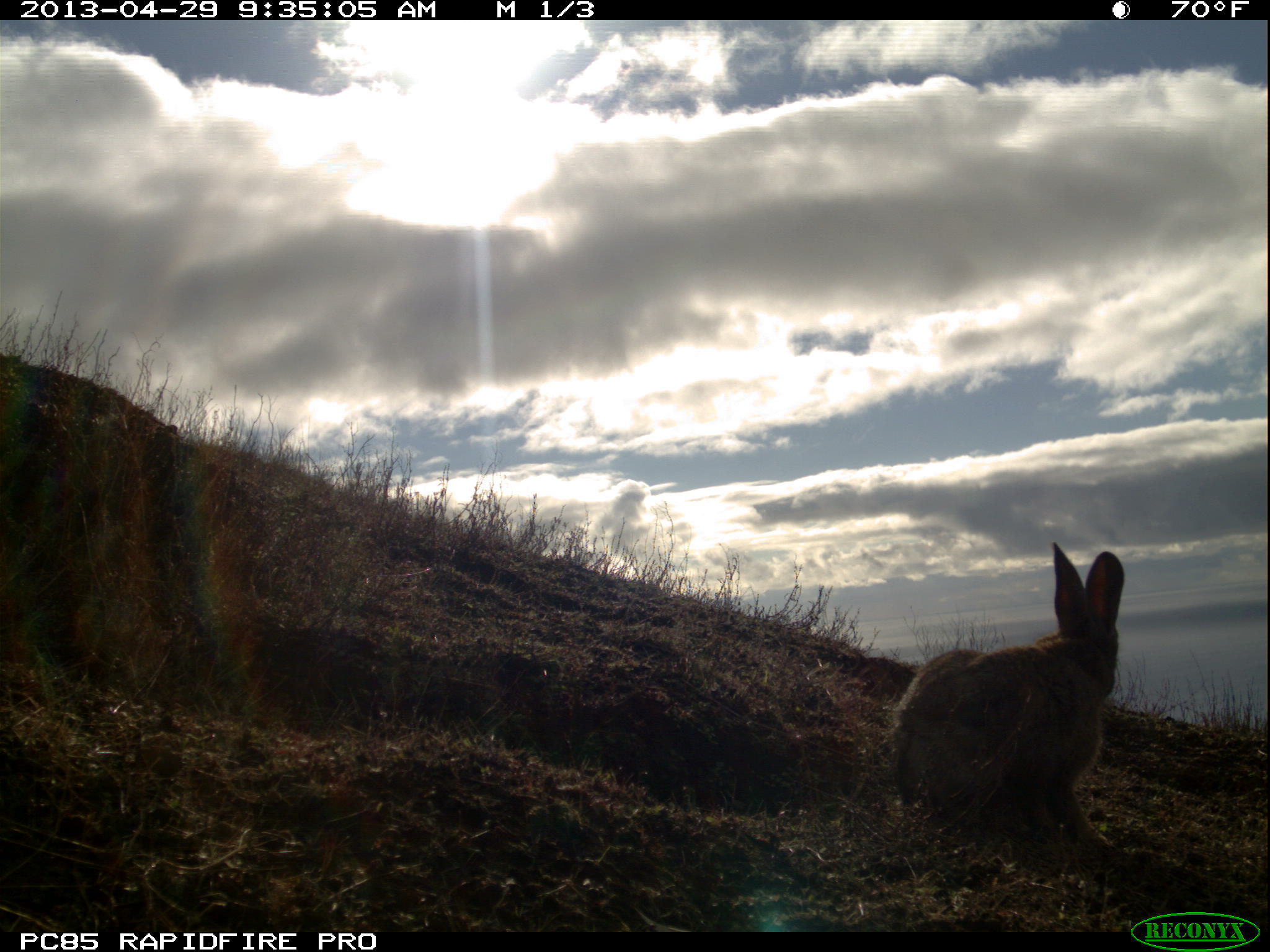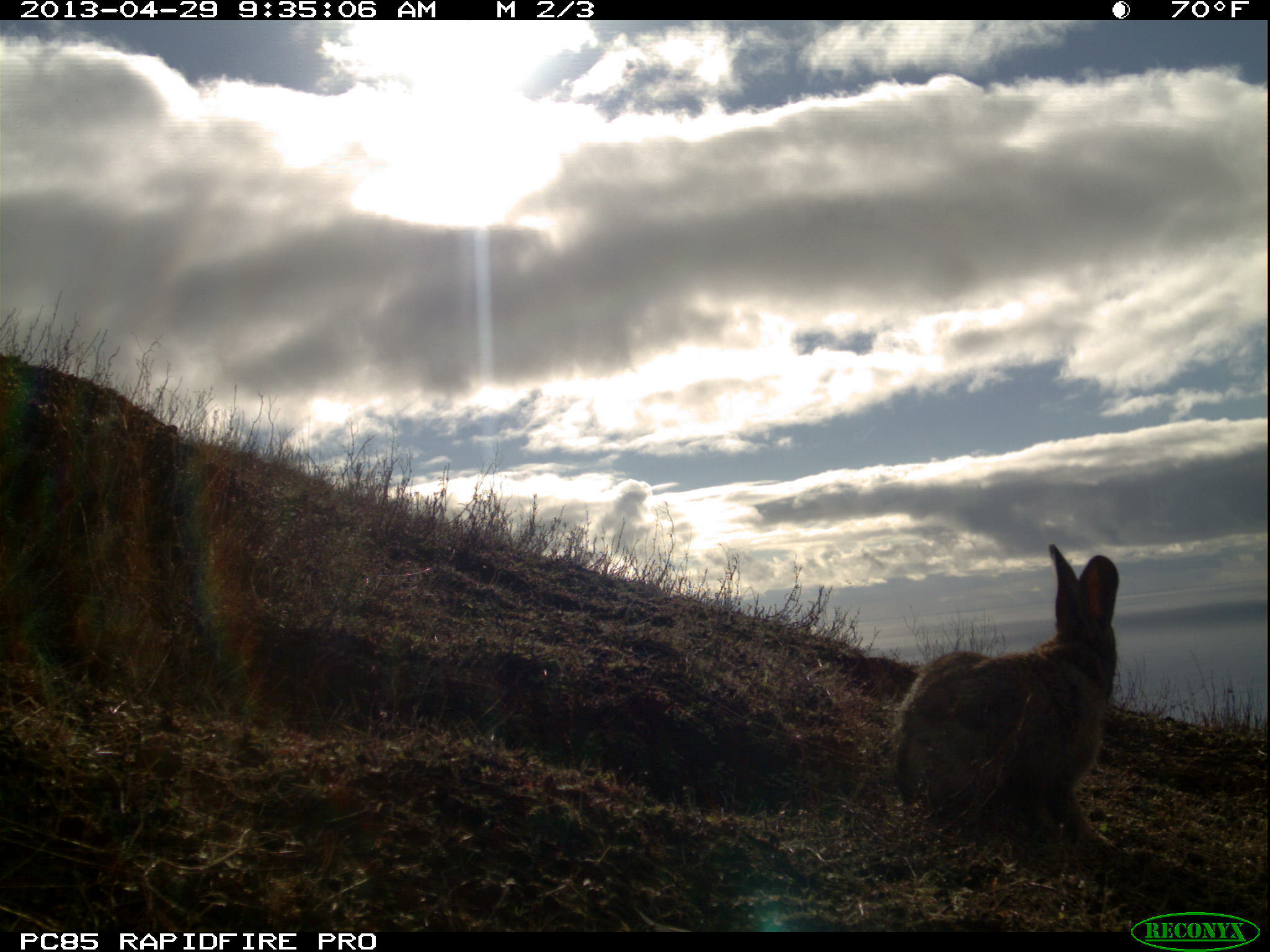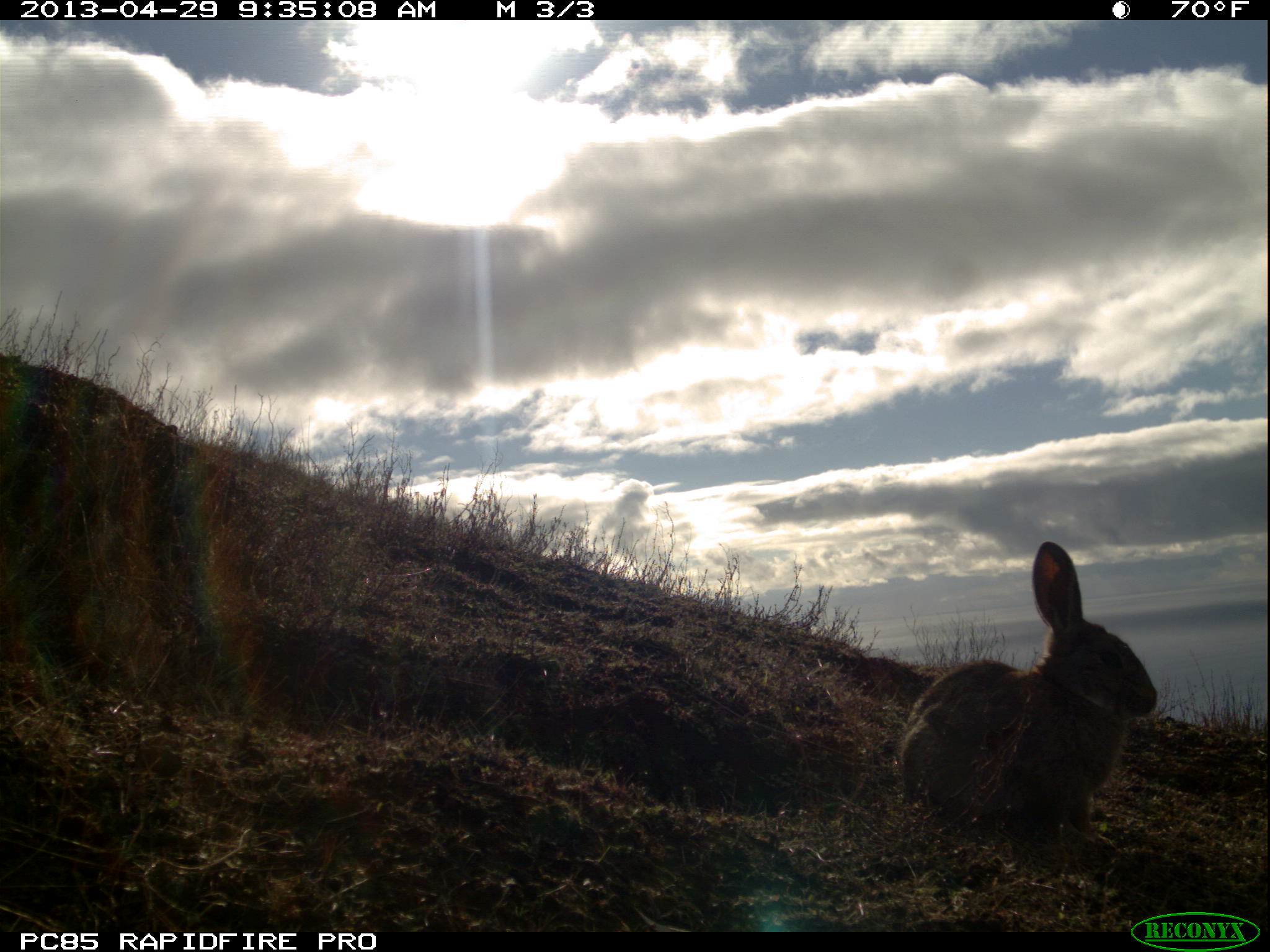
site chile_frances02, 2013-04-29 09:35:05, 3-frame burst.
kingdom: Animalia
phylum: Chordata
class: Mammalia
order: Lagomorpha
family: Leporidae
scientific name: Leporidae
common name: rabbits and hares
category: rabbit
Rabbit (rabbits and hares) (Leporidae).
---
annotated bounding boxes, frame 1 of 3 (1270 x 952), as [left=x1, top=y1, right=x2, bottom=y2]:
rabbit: [left=884, top=543, right=1130, bottom=859]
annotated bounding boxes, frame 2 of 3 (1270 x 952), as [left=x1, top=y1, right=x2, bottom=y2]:
rabbit: [left=883, top=545, right=1124, bottom=858]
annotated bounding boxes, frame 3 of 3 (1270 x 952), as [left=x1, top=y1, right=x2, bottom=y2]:
rabbit: [left=887, top=539, right=1160, bottom=863]